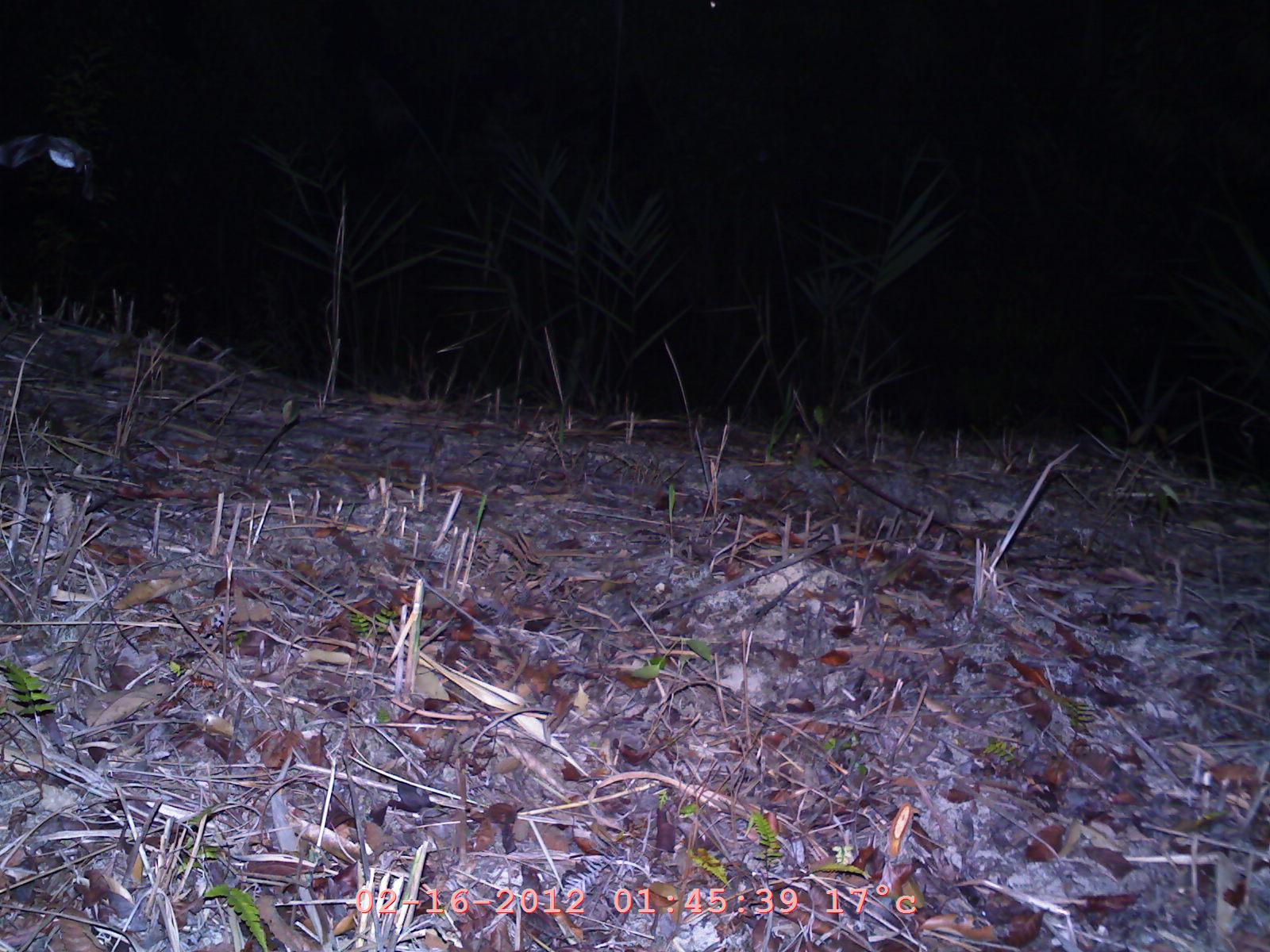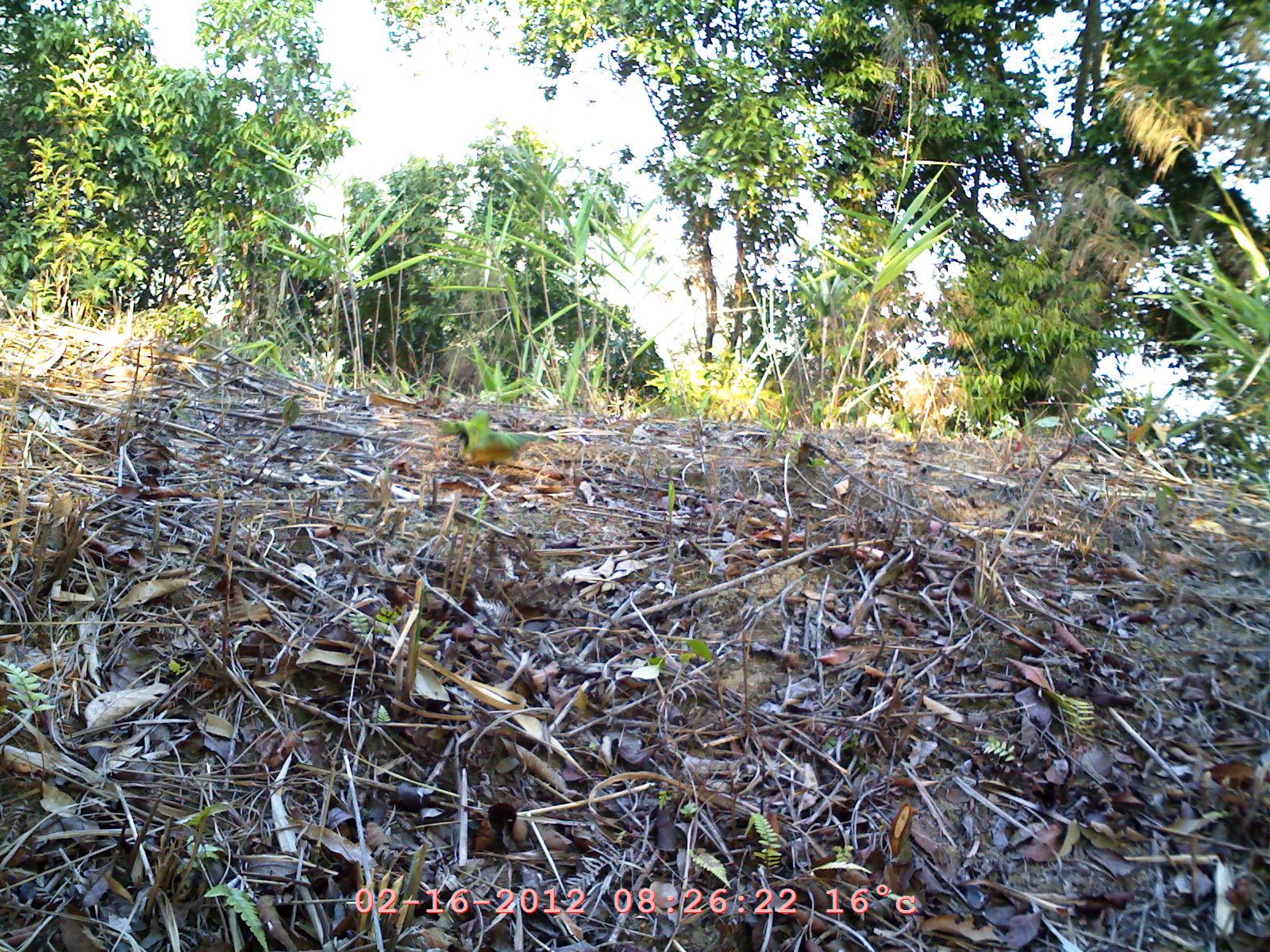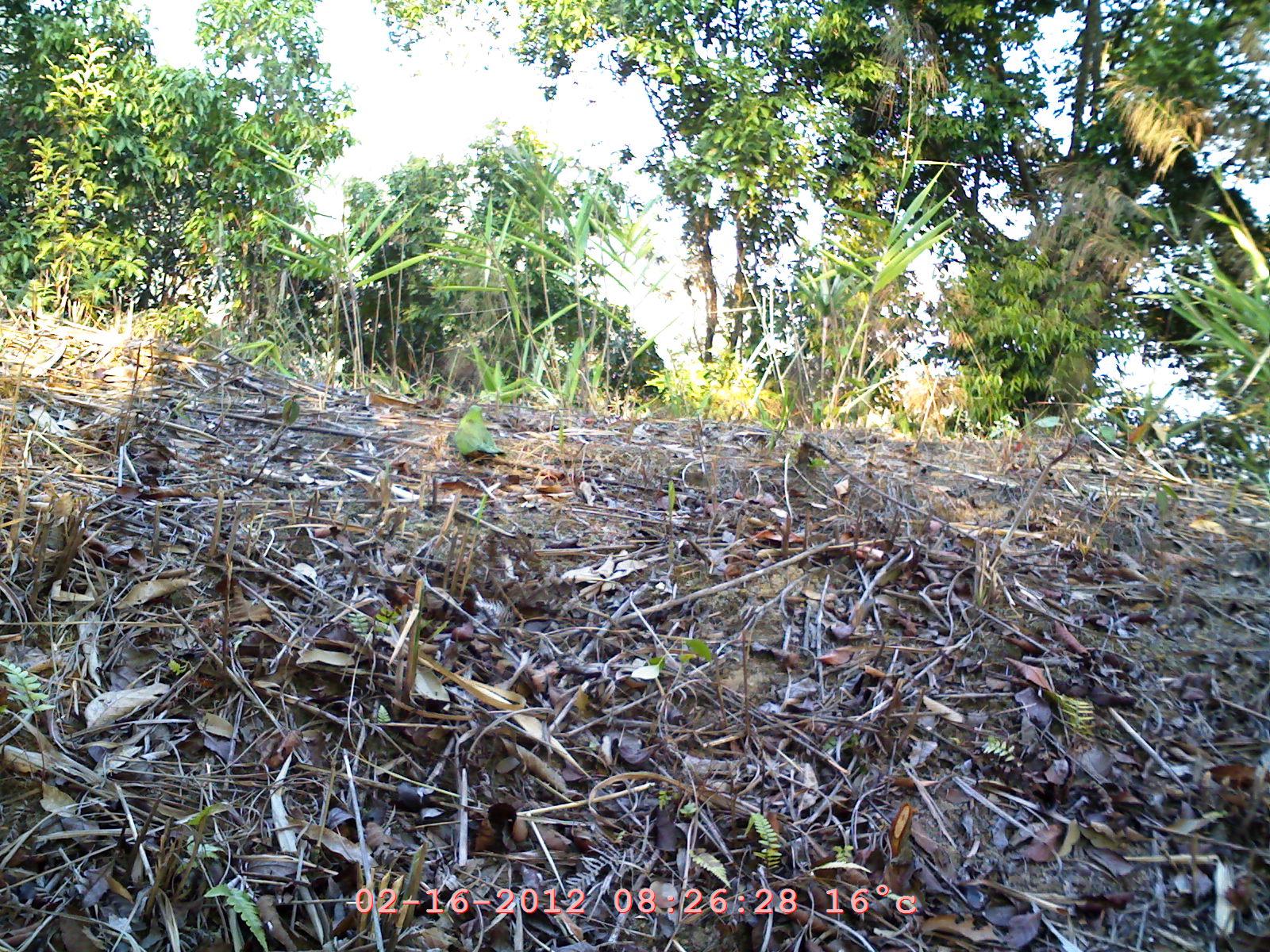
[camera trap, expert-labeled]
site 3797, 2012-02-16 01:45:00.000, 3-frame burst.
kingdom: Animalia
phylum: Chordata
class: Mammalia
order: Chiroptera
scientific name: Chiroptera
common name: bats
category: unknown bat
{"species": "unknown bat (bats) (Chiroptera)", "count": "1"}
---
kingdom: Animalia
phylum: Chordata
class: Aves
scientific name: Aves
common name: bird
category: unknown bird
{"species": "unknown bird (bird) (Aves)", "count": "1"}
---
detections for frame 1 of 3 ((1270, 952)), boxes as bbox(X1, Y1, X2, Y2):
unknown bat: bbox(7, 122, 113, 218)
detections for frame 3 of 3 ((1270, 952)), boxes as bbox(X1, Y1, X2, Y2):
unknown bird: bbox(455, 403, 506, 461)